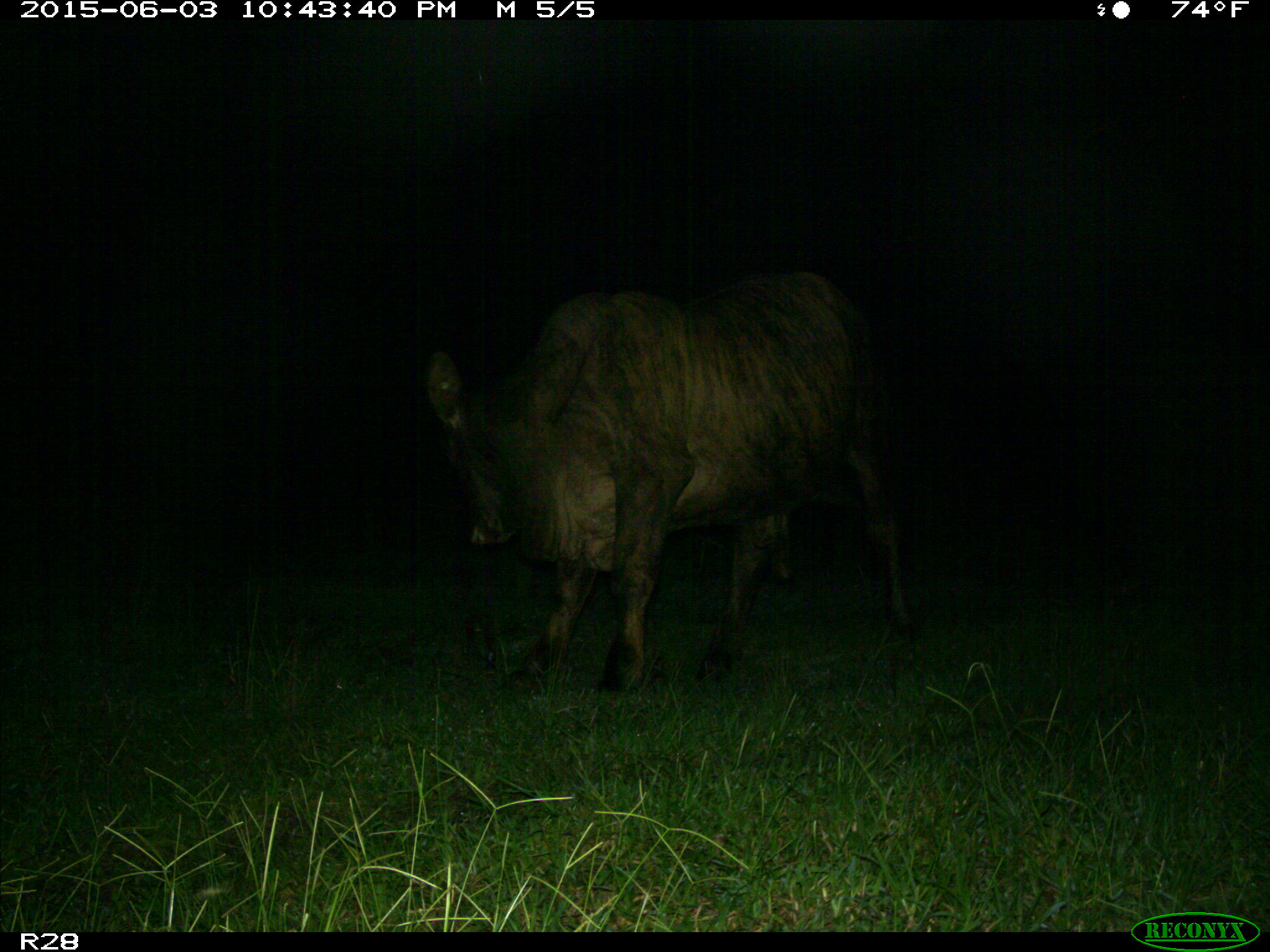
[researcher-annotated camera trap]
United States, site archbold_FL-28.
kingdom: Animalia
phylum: Chordata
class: Mammalia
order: Artiodactyla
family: Bovidae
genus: Bos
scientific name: Bos taurus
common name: domestic cow